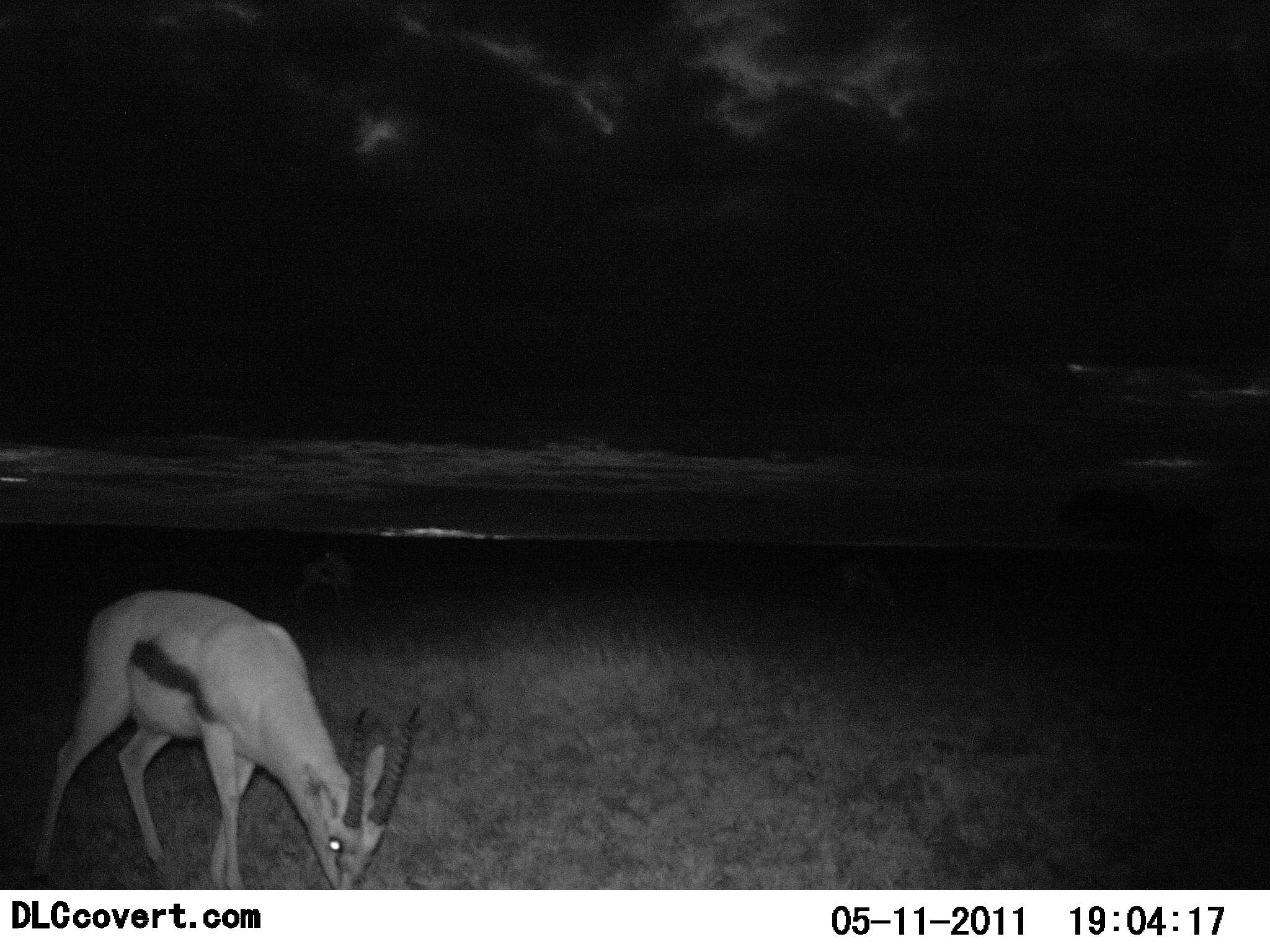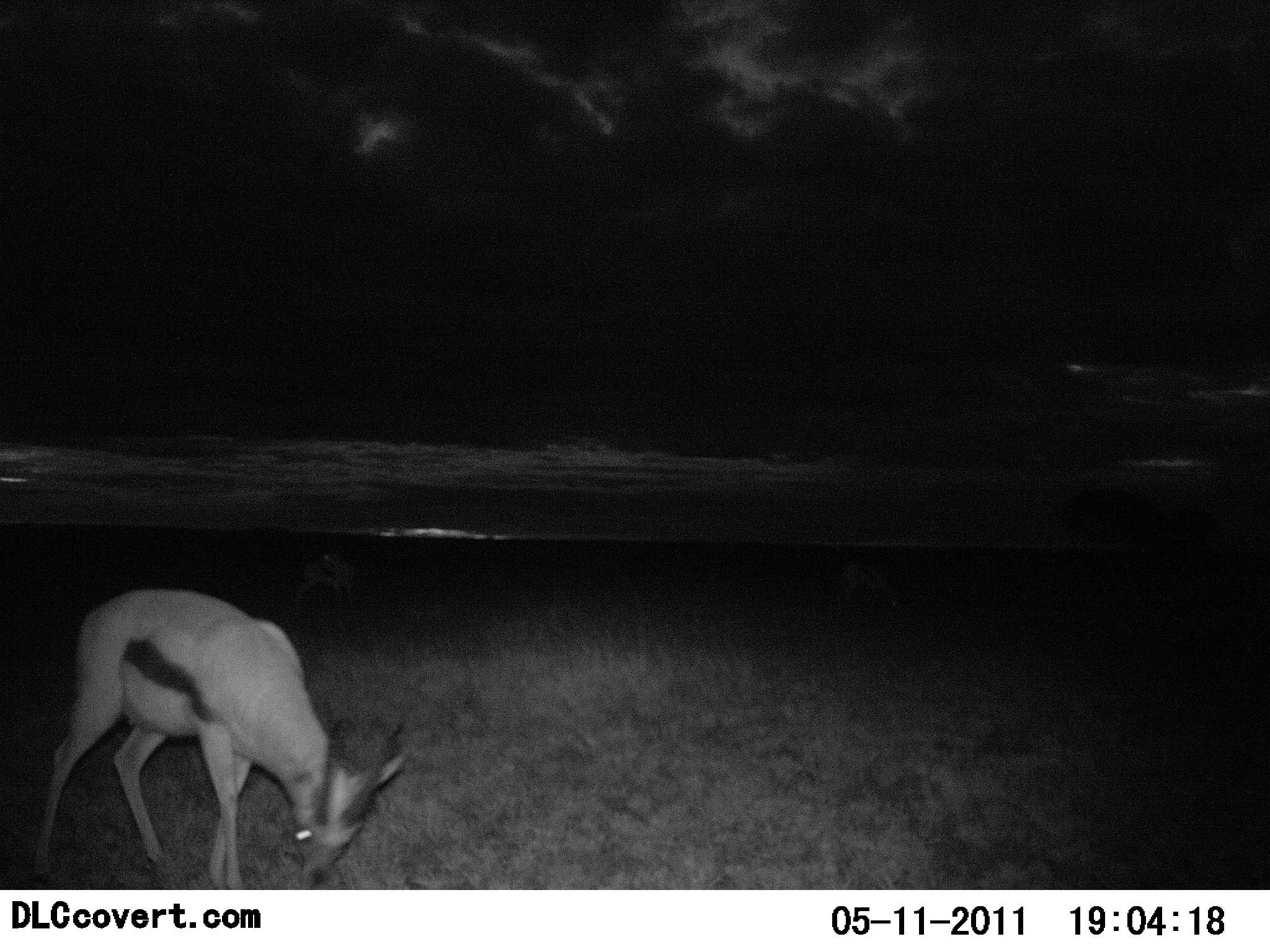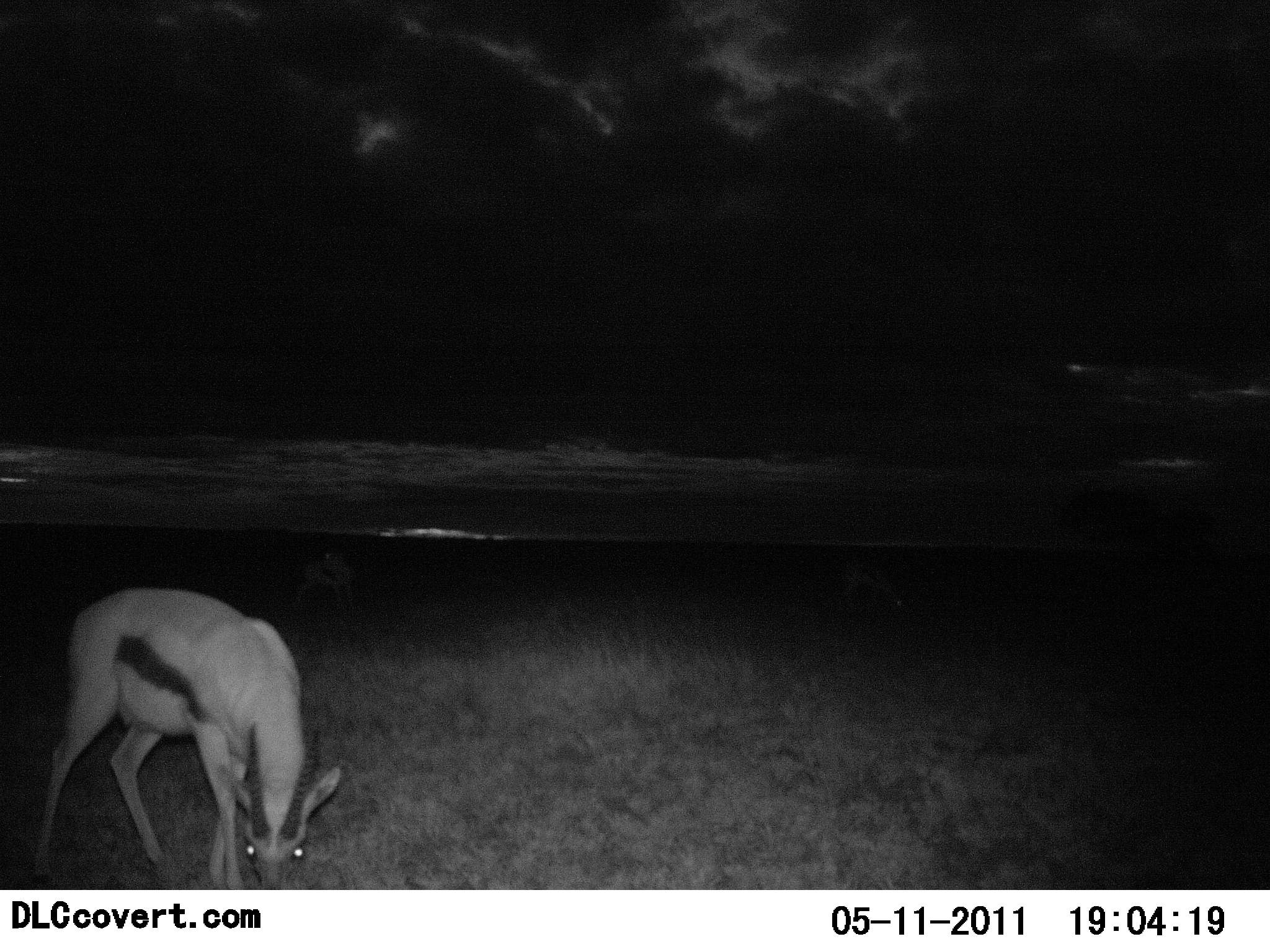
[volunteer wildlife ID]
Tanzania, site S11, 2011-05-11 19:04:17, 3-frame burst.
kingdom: Animalia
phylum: Chordata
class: Mammalia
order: Artiodactyla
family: Bovidae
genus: Eudorcas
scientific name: Eudorcas thomsonii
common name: thomson's gazelle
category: gazellethomsons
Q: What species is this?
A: Gazellethomsons (thomson's gazelle) (Eudorcas thomsonii).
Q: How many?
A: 1.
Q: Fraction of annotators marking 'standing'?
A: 15%.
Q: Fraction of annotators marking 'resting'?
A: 0%.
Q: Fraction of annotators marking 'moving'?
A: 0%.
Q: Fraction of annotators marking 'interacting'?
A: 0%.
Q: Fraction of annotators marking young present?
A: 0%.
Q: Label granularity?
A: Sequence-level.